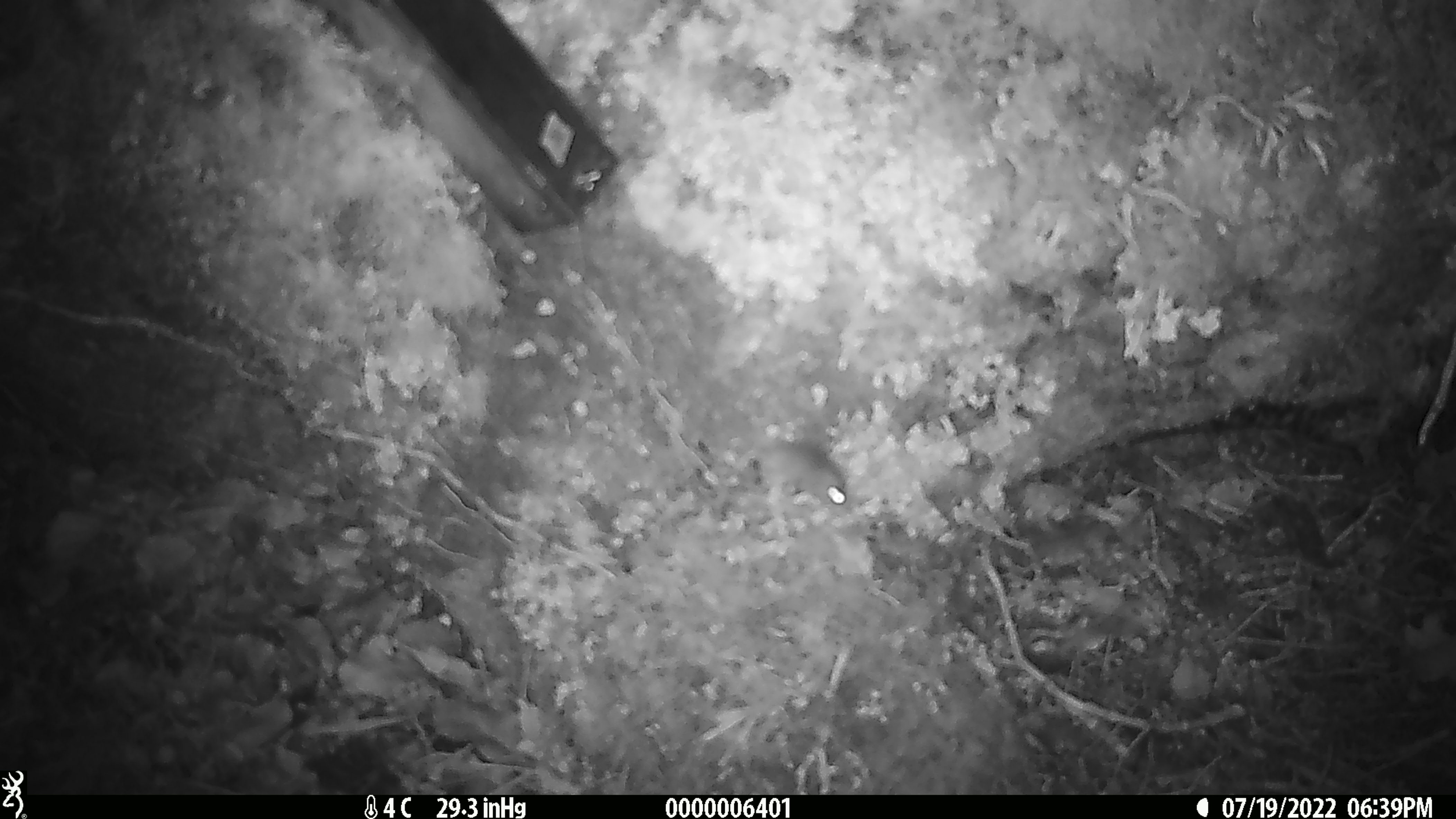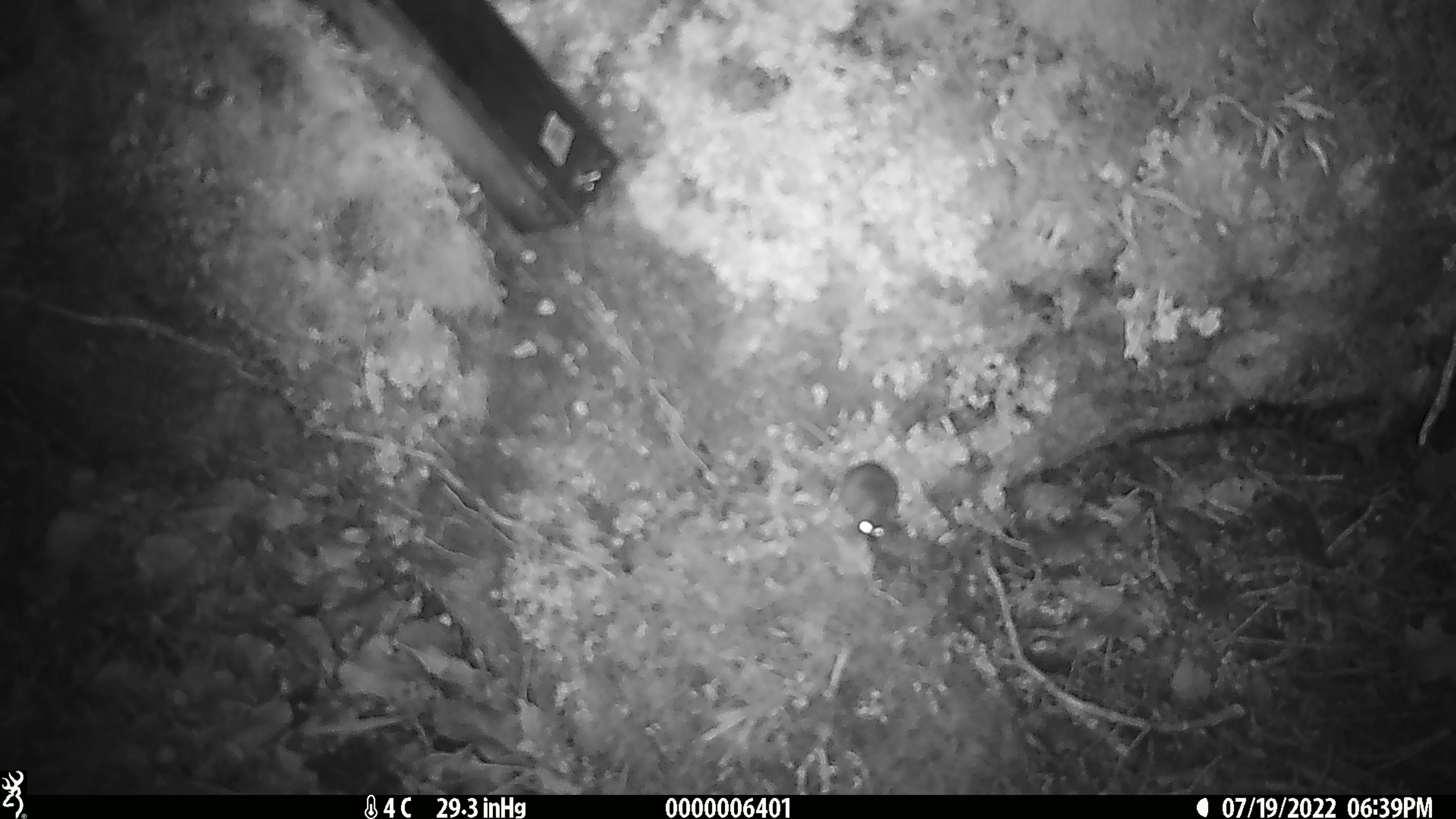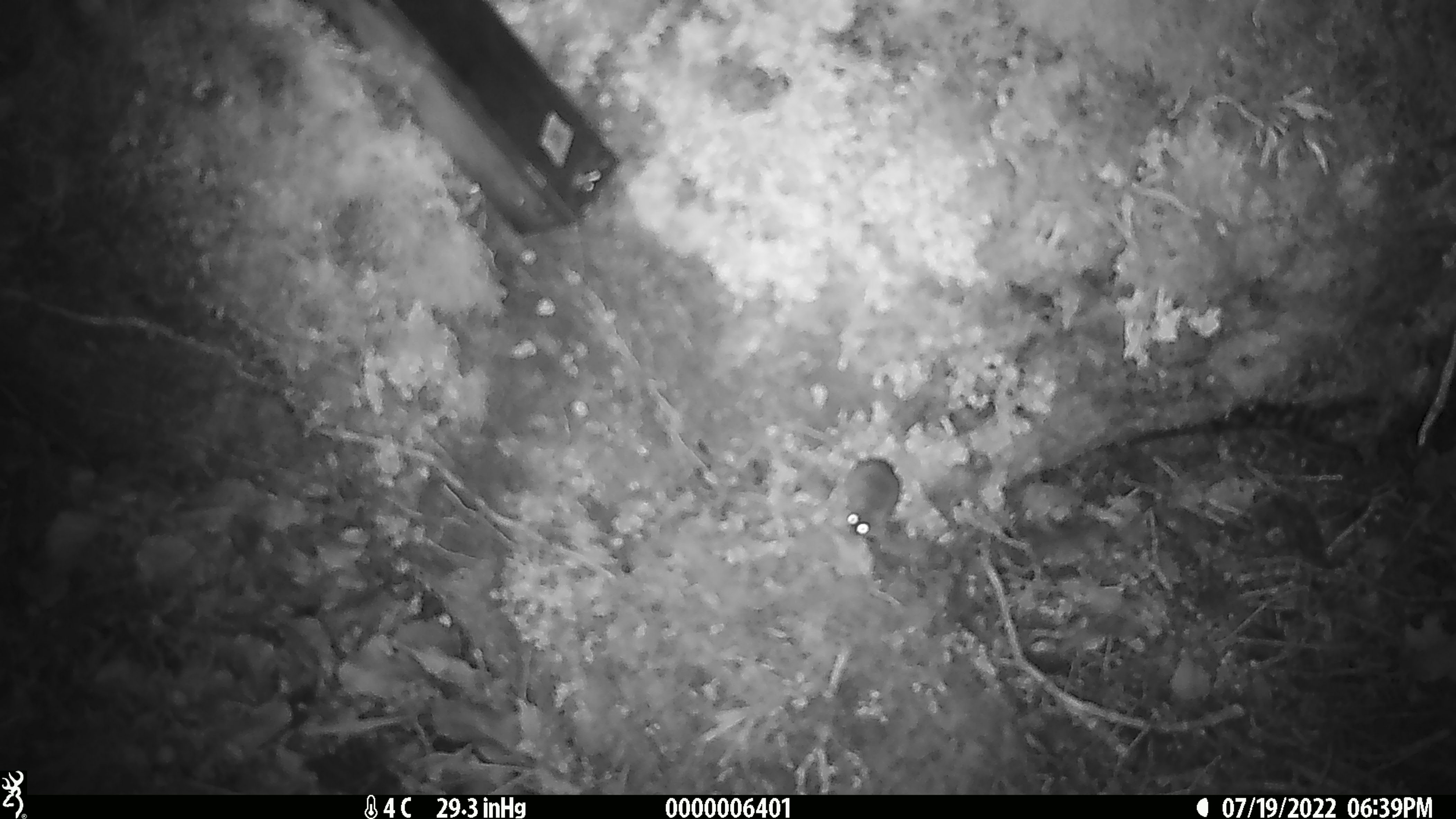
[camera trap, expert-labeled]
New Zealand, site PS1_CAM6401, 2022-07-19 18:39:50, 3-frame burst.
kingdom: Animalia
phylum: Chordata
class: Mammalia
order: Rodentia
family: Muridae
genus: Mus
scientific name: Mus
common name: mouse